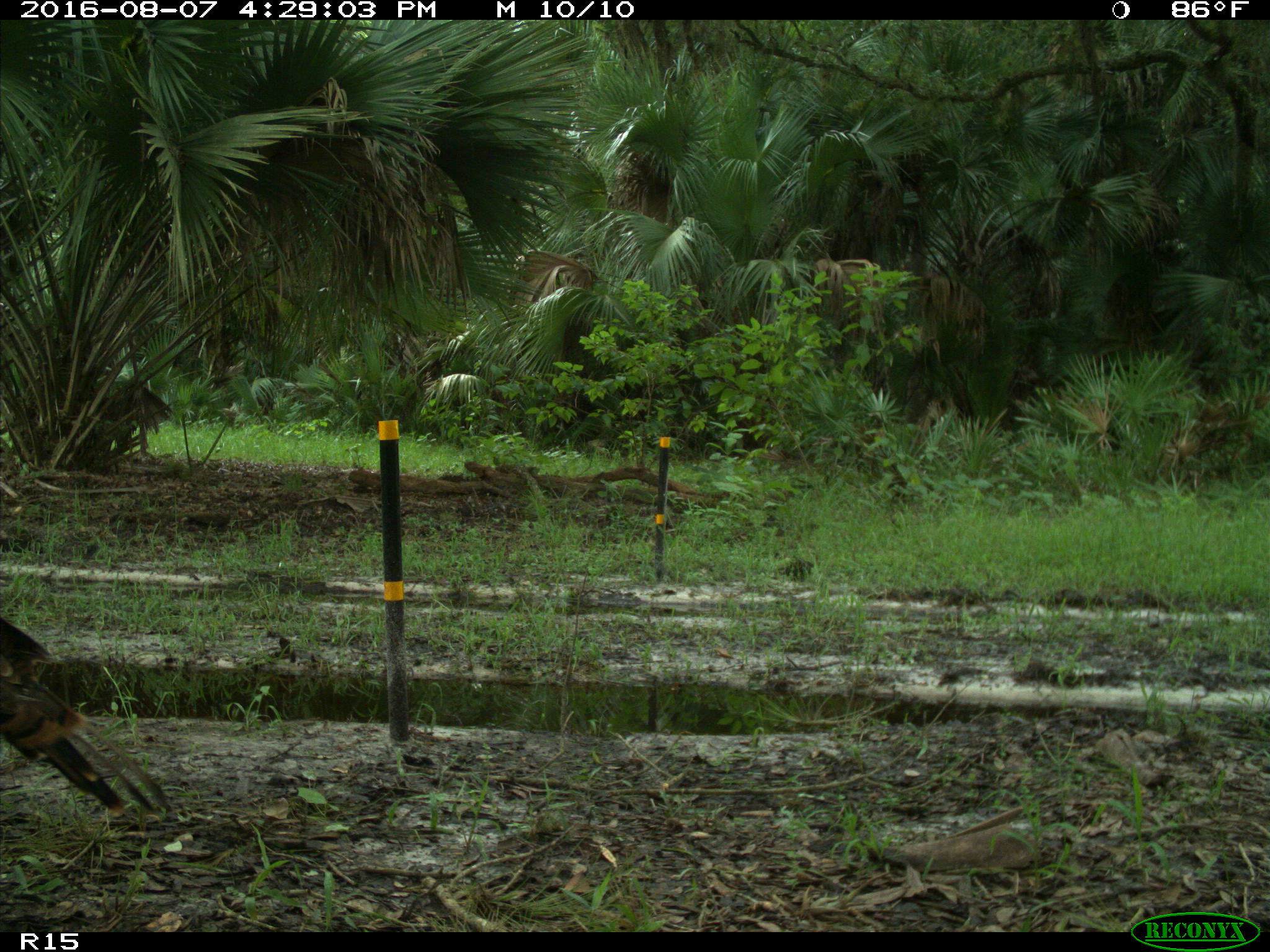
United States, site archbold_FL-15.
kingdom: Animalia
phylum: Chordata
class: Aves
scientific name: Aves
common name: birds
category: unidentified bird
Unidentified bird (birds) (Aves).